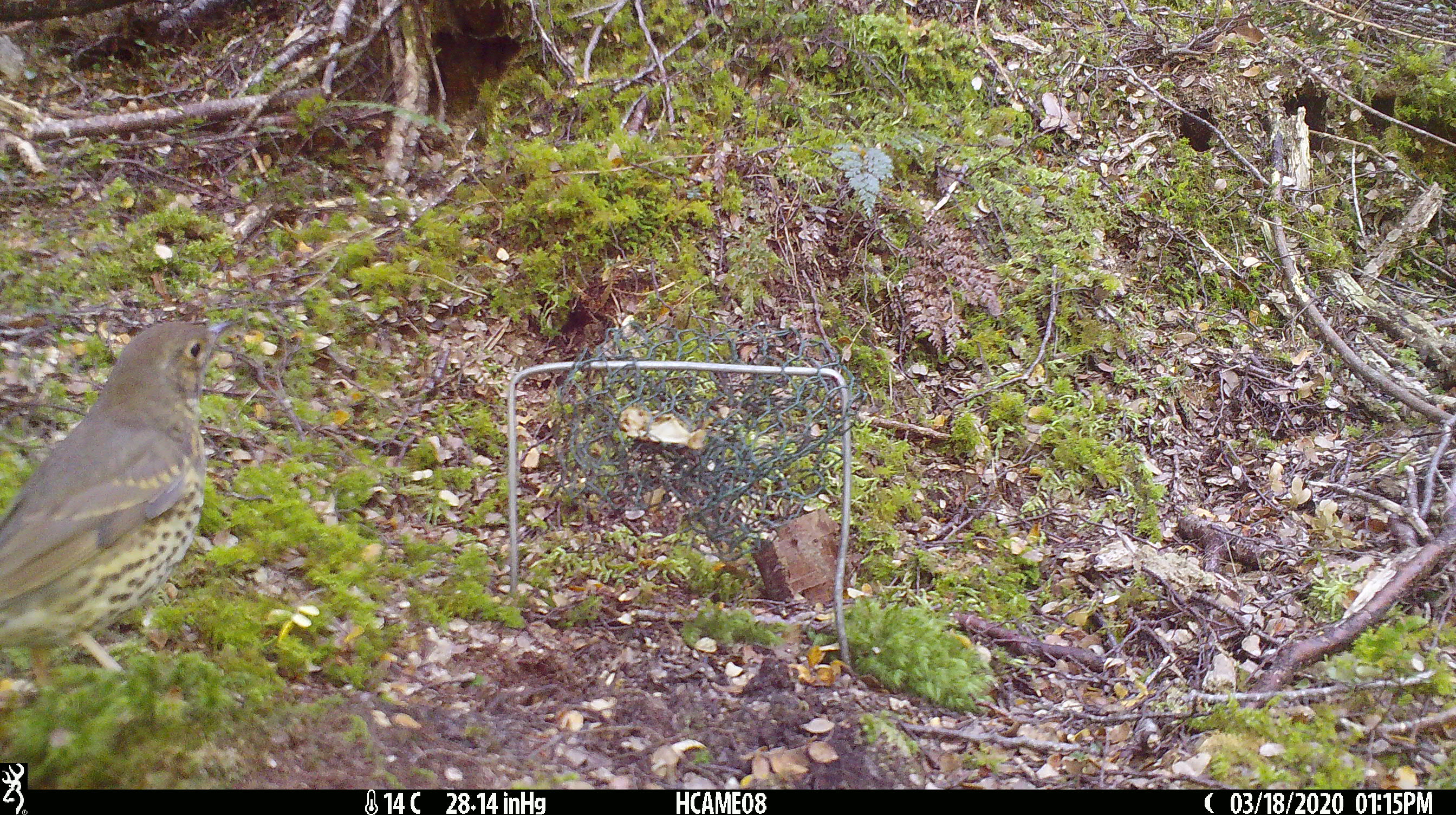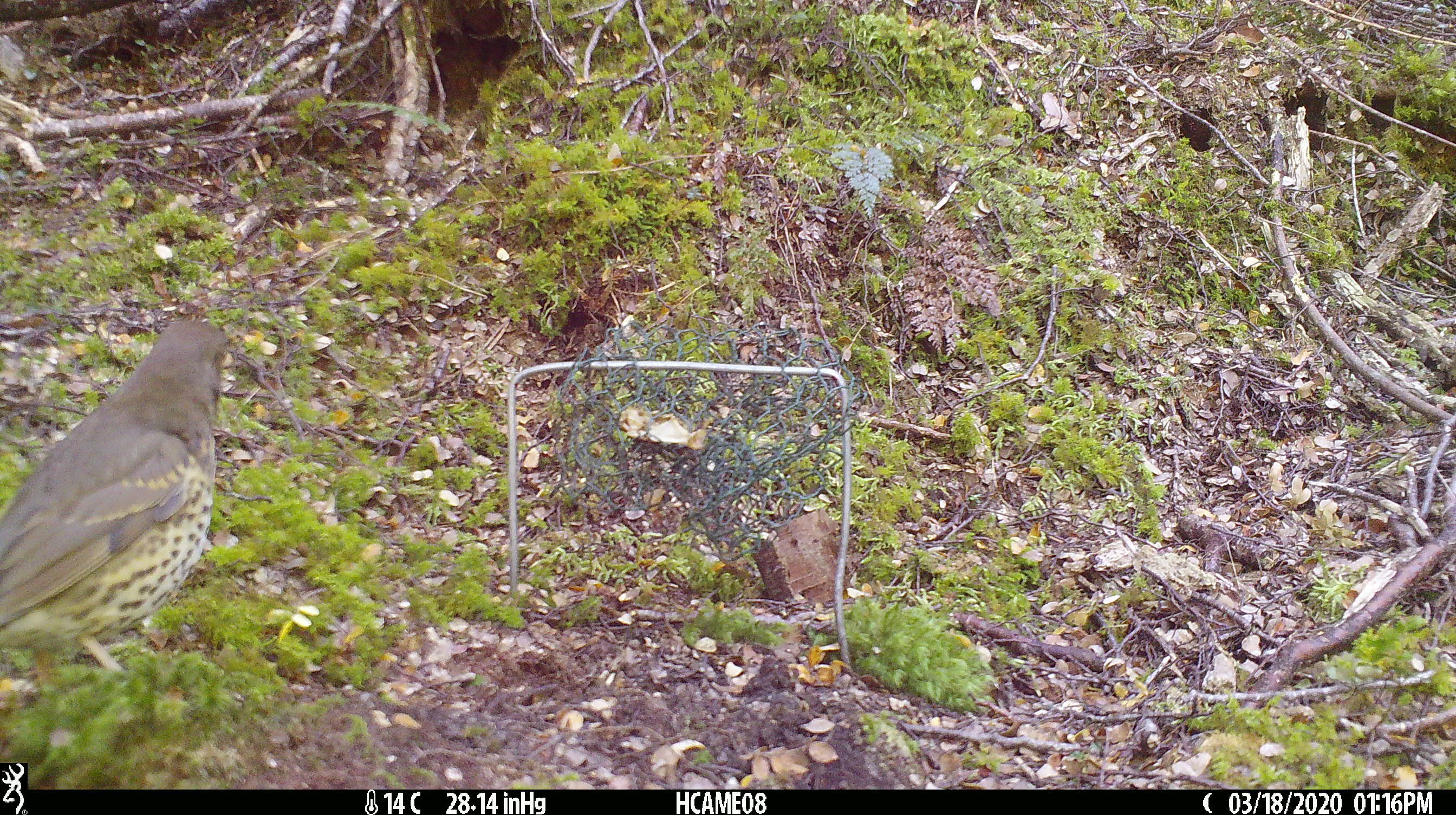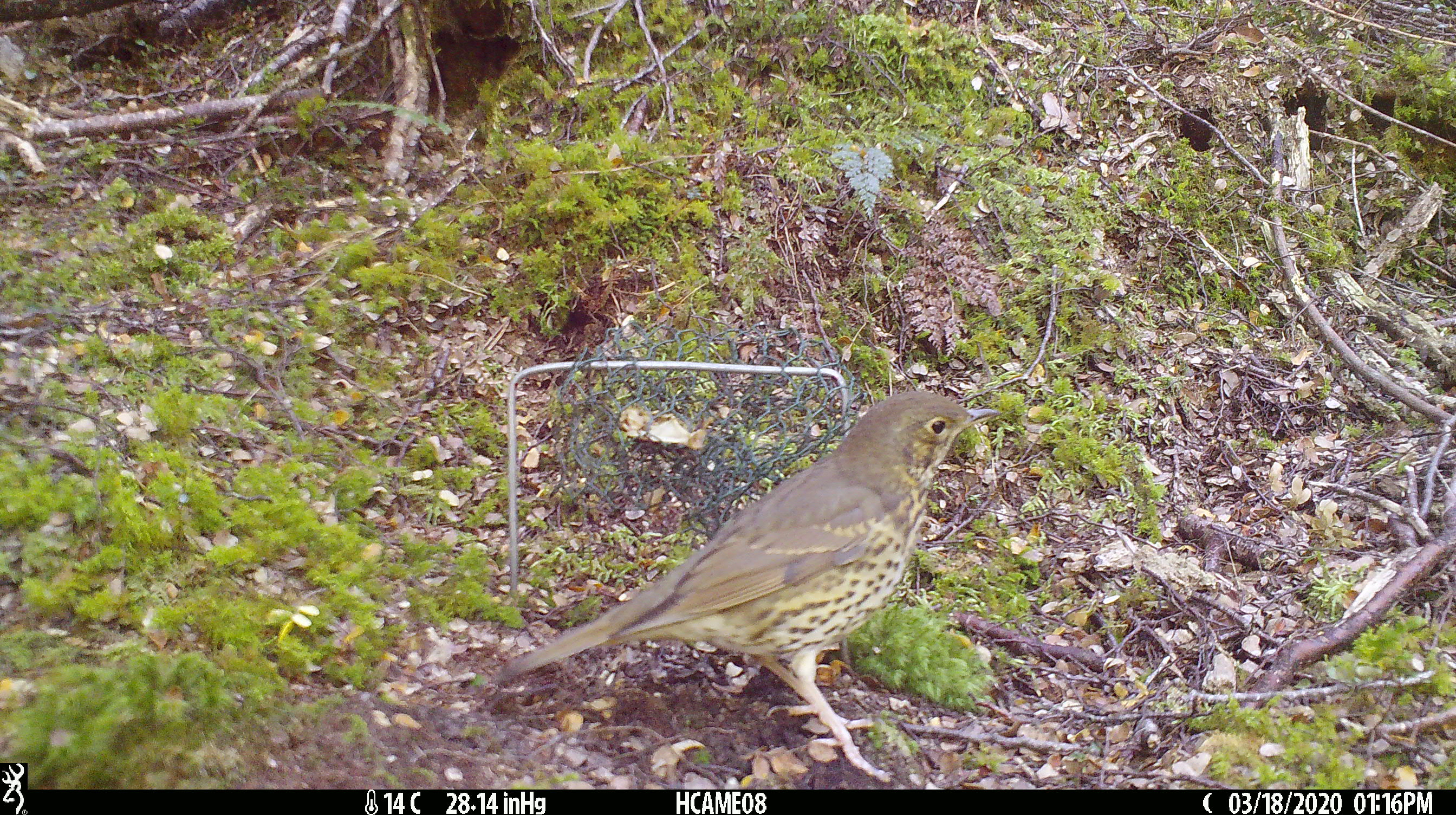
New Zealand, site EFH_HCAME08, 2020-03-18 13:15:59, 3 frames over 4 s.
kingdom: Animalia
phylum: Chordata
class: Aves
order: Passeriformes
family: Turdidae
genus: Turdus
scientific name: Turdus philomelos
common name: song thrush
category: thrush